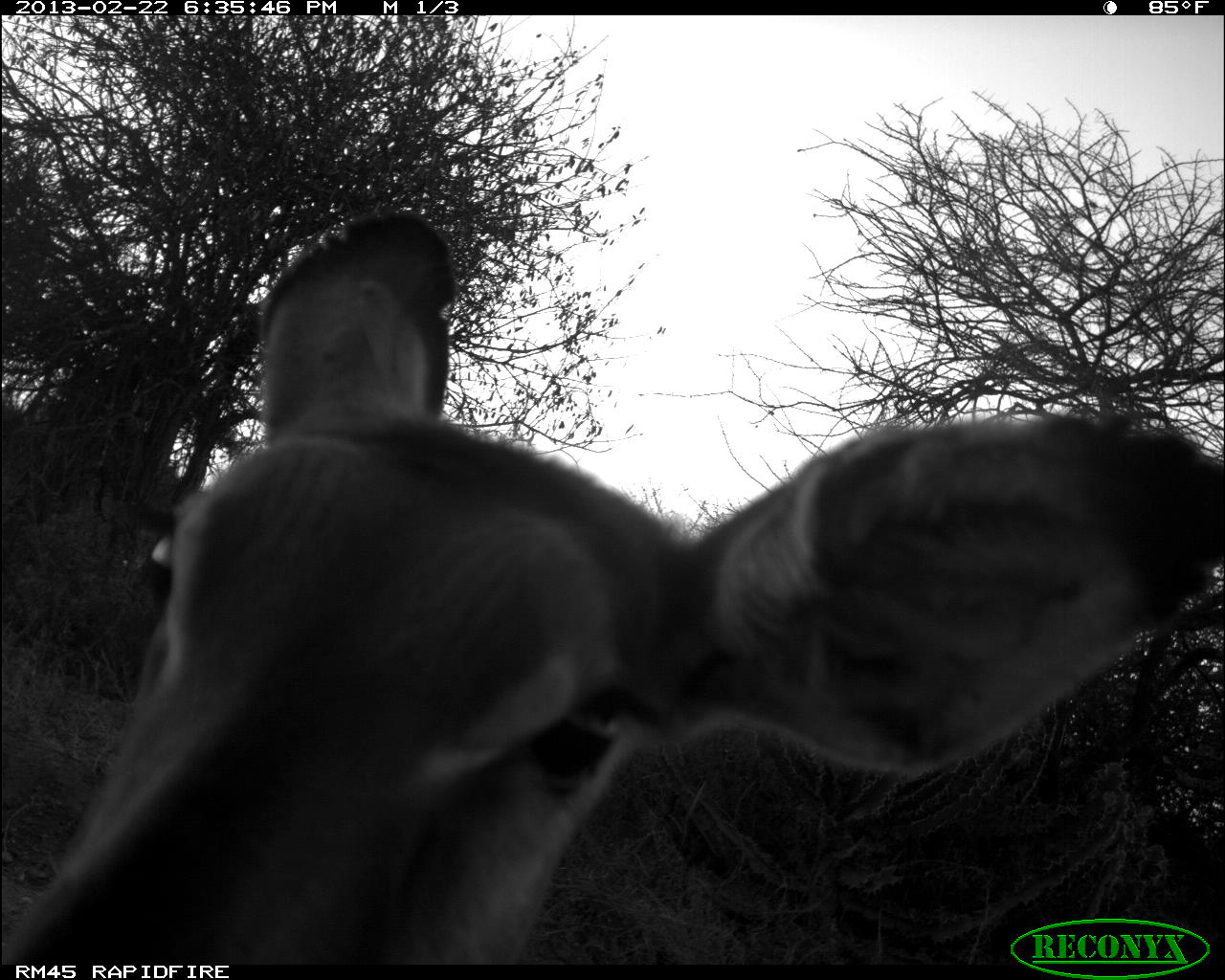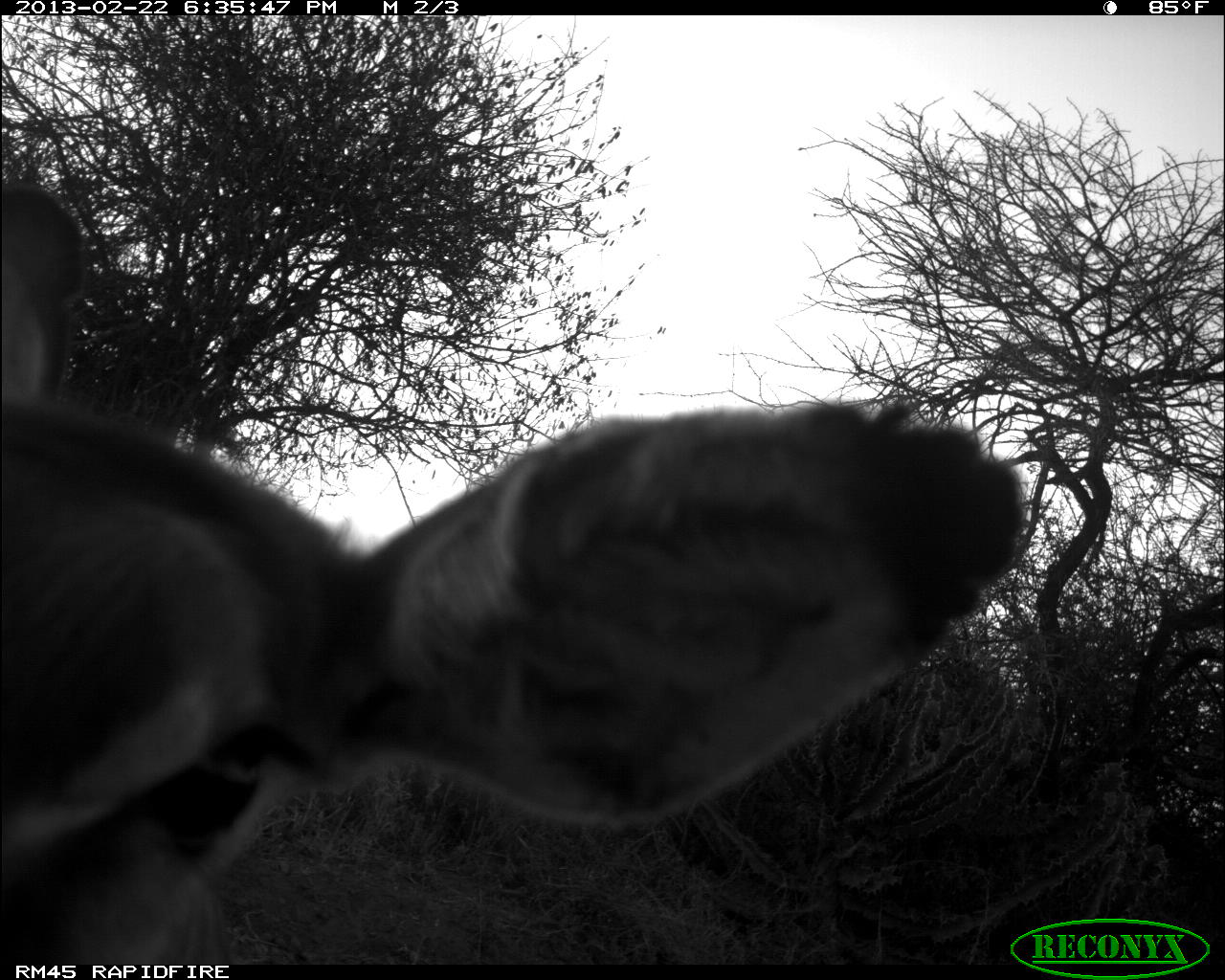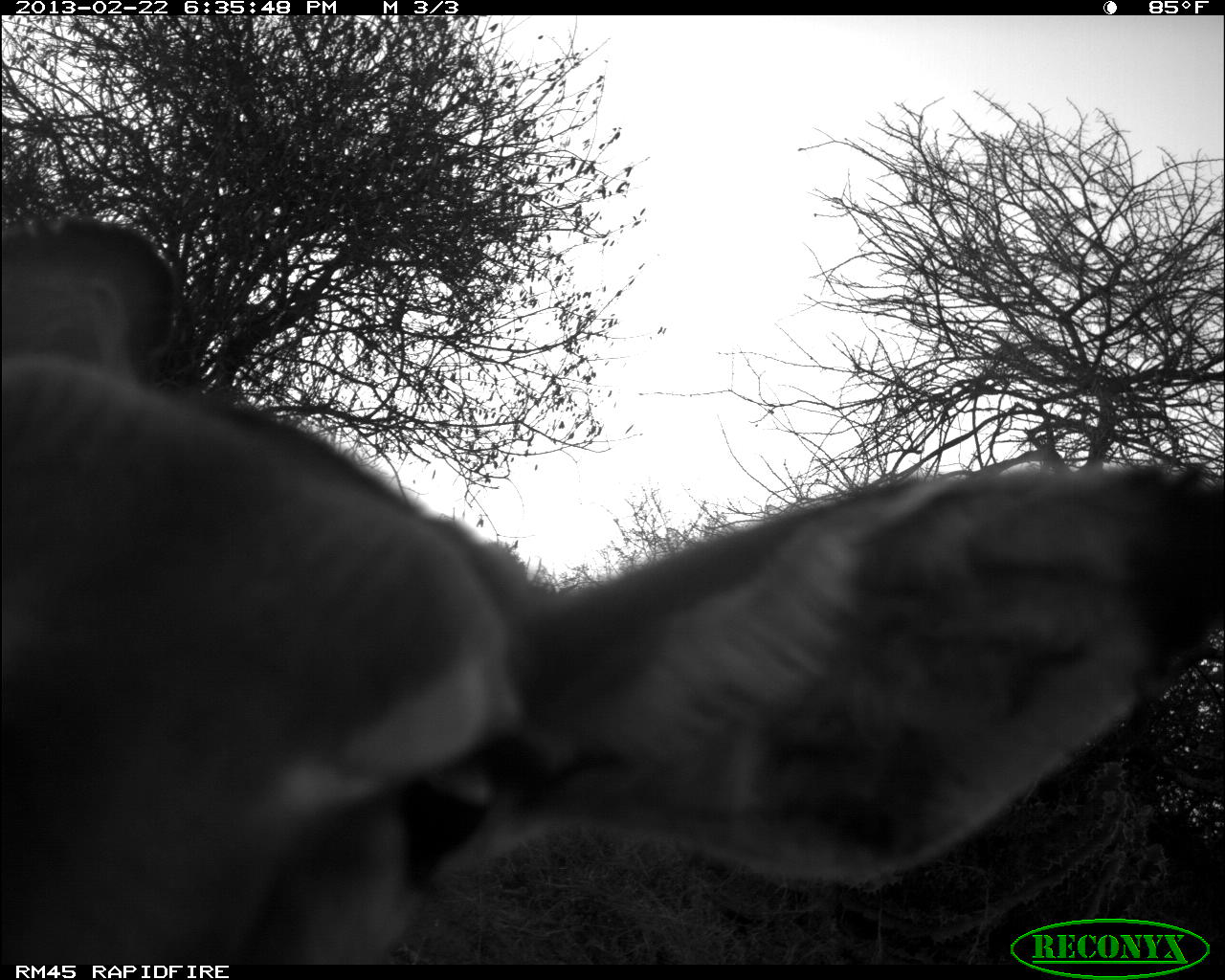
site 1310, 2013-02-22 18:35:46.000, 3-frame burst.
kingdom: Animalia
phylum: Chordata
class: Mammalia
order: Artiodactyla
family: Bovidae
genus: Aepyceros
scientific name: Aepyceros melampus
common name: impala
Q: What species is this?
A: Aepyceros melampus (impala).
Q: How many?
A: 1.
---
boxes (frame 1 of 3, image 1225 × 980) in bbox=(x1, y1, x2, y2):
aepyceros melampus: bbox=(0, 209, 1225, 964)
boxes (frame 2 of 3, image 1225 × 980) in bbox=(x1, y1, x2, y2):
aepyceros melampus: bbox=(3, 182, 1024, 966)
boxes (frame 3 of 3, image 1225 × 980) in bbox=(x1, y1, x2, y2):
aepyceros melampus: bbox=(0, 213, 1224, 965)